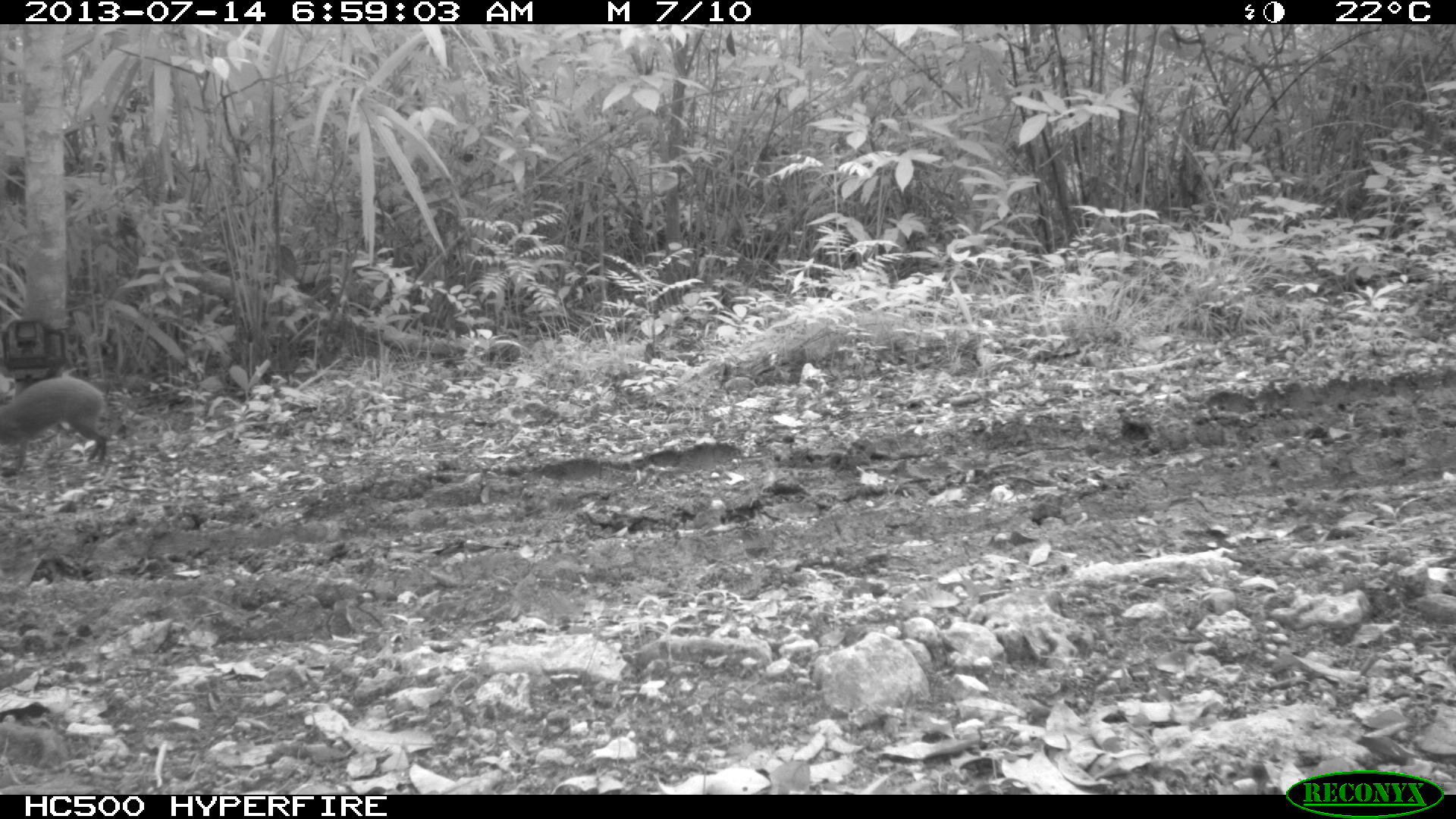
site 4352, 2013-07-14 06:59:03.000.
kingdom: Animalia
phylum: Chordata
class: Mammalia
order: Rodentia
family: Dasyproctidae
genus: Dasyprocta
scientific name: Dasyprocta punctata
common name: central american agouti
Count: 1.